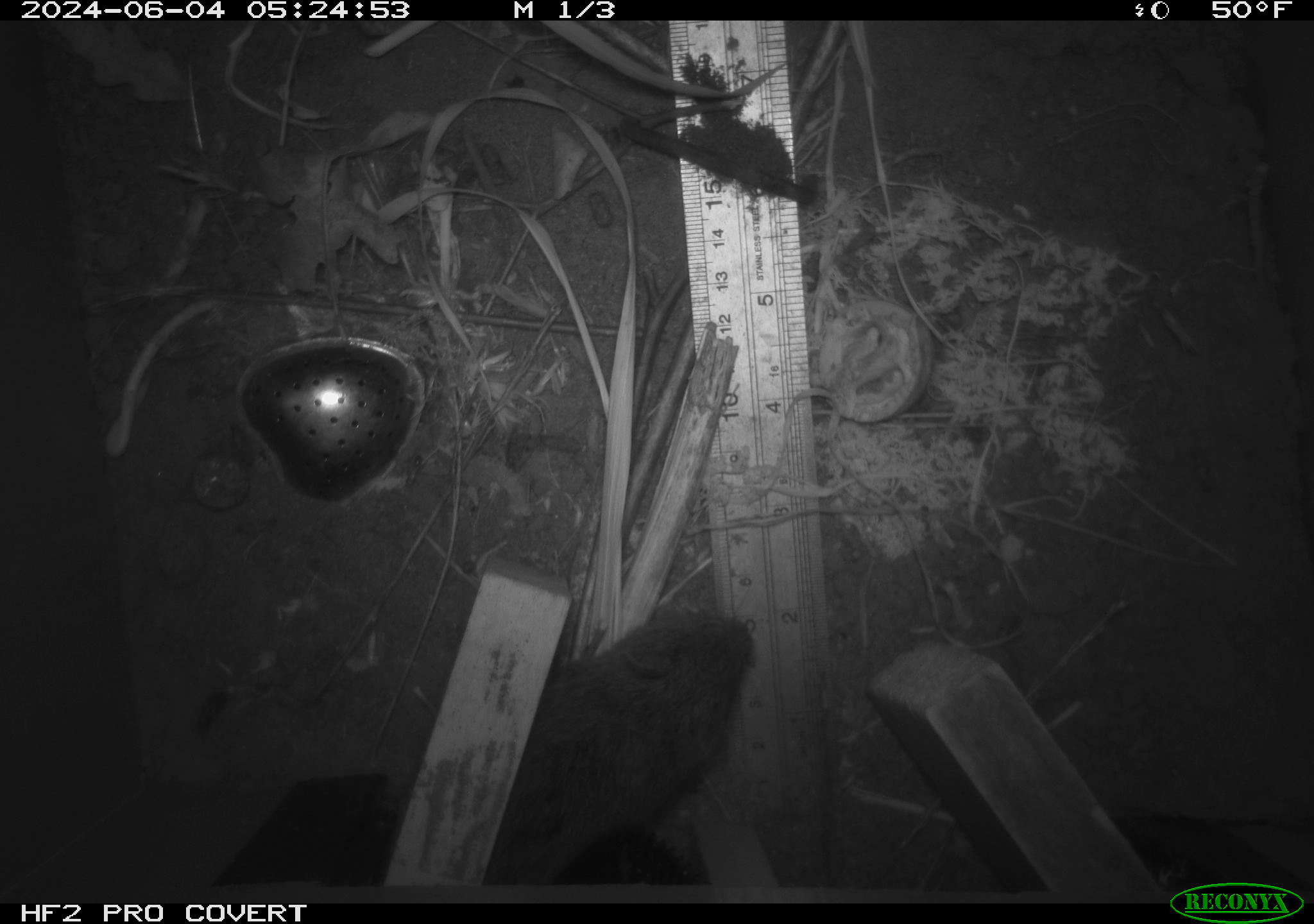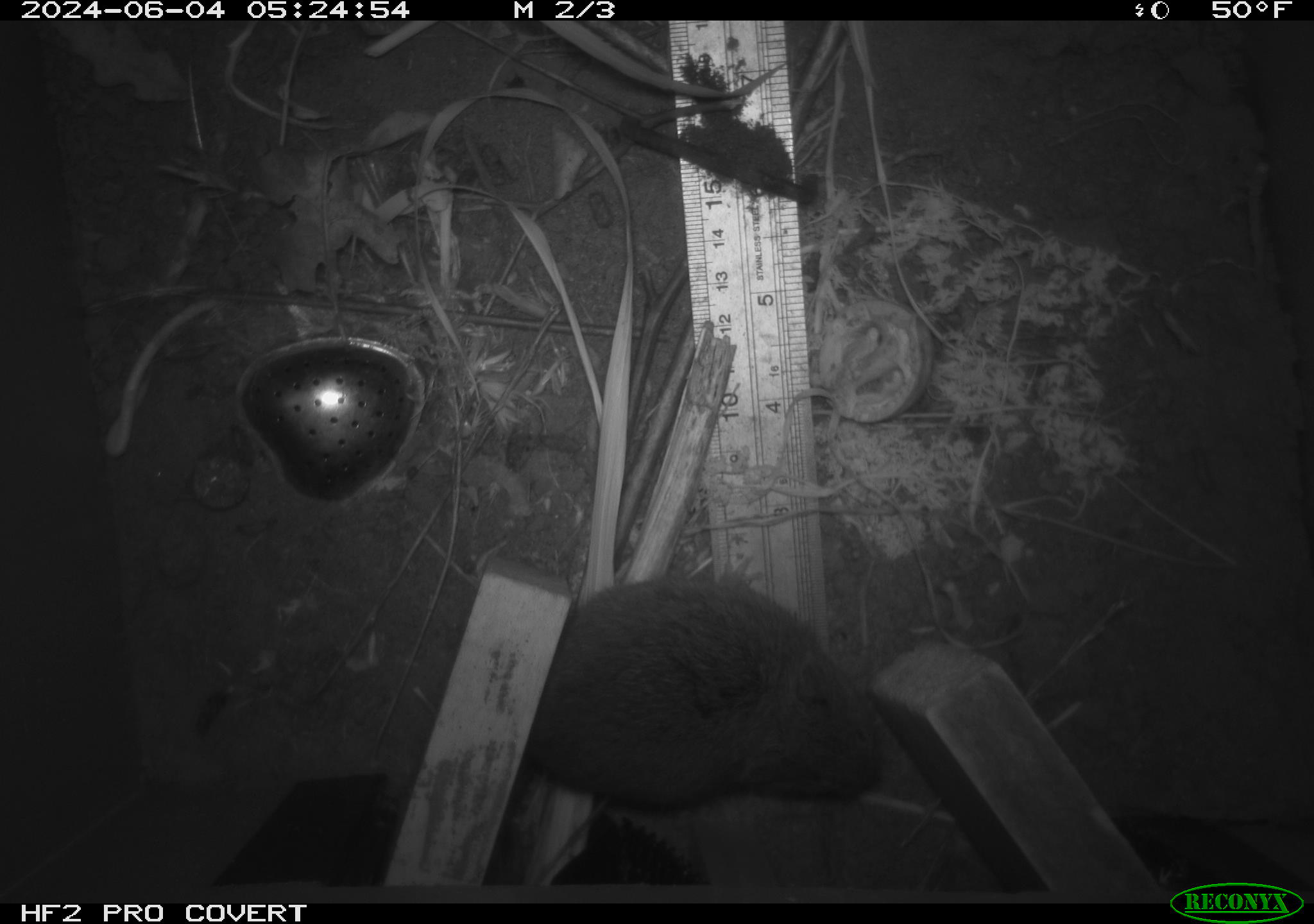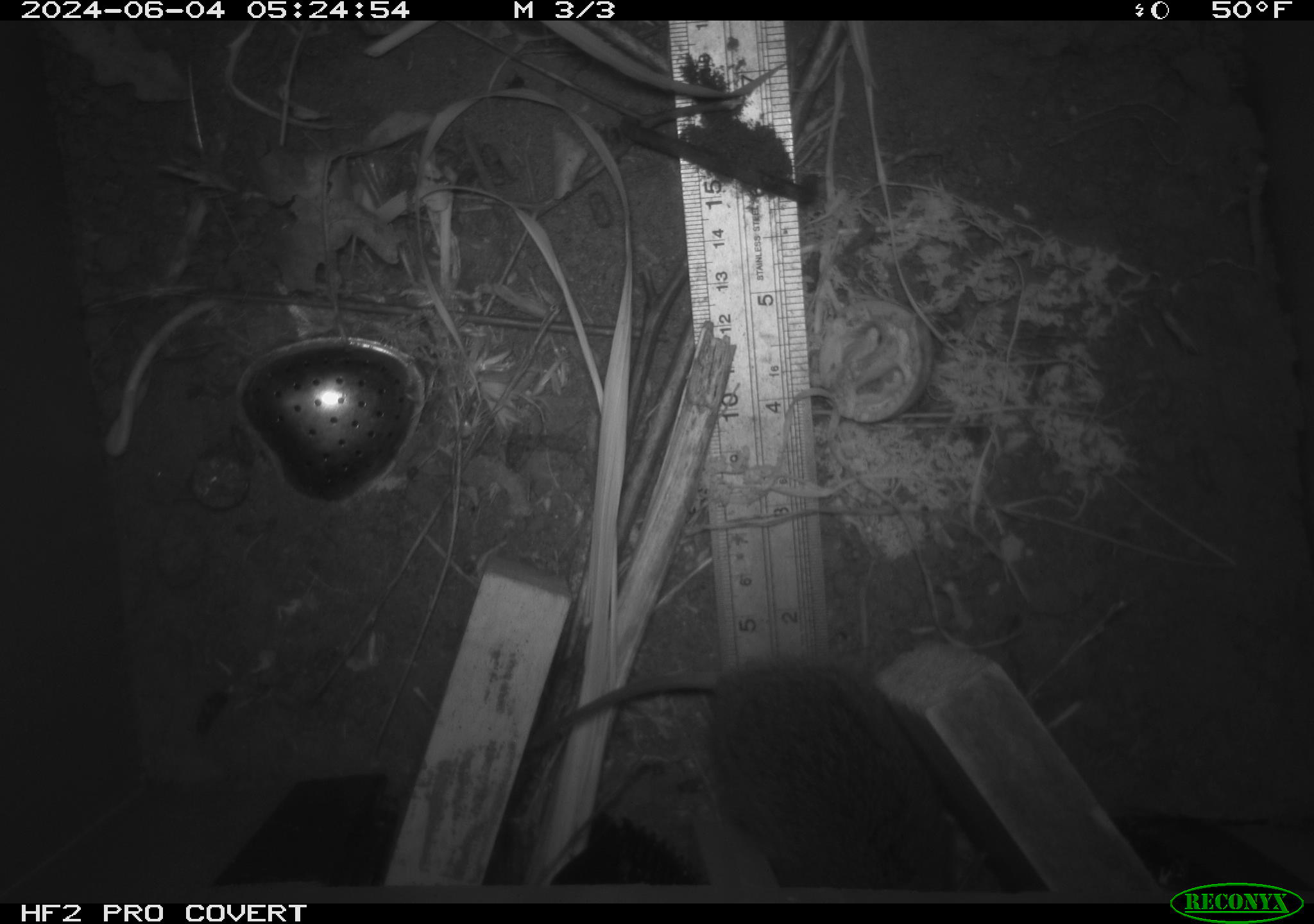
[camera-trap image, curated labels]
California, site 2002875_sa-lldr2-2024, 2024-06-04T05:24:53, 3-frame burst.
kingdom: Animalia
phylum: Chordata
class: Mammalia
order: Rodentia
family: Cricetidae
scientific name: Arvicolinae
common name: voles, lemmings, and muskrats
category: arvicolinae subfamily